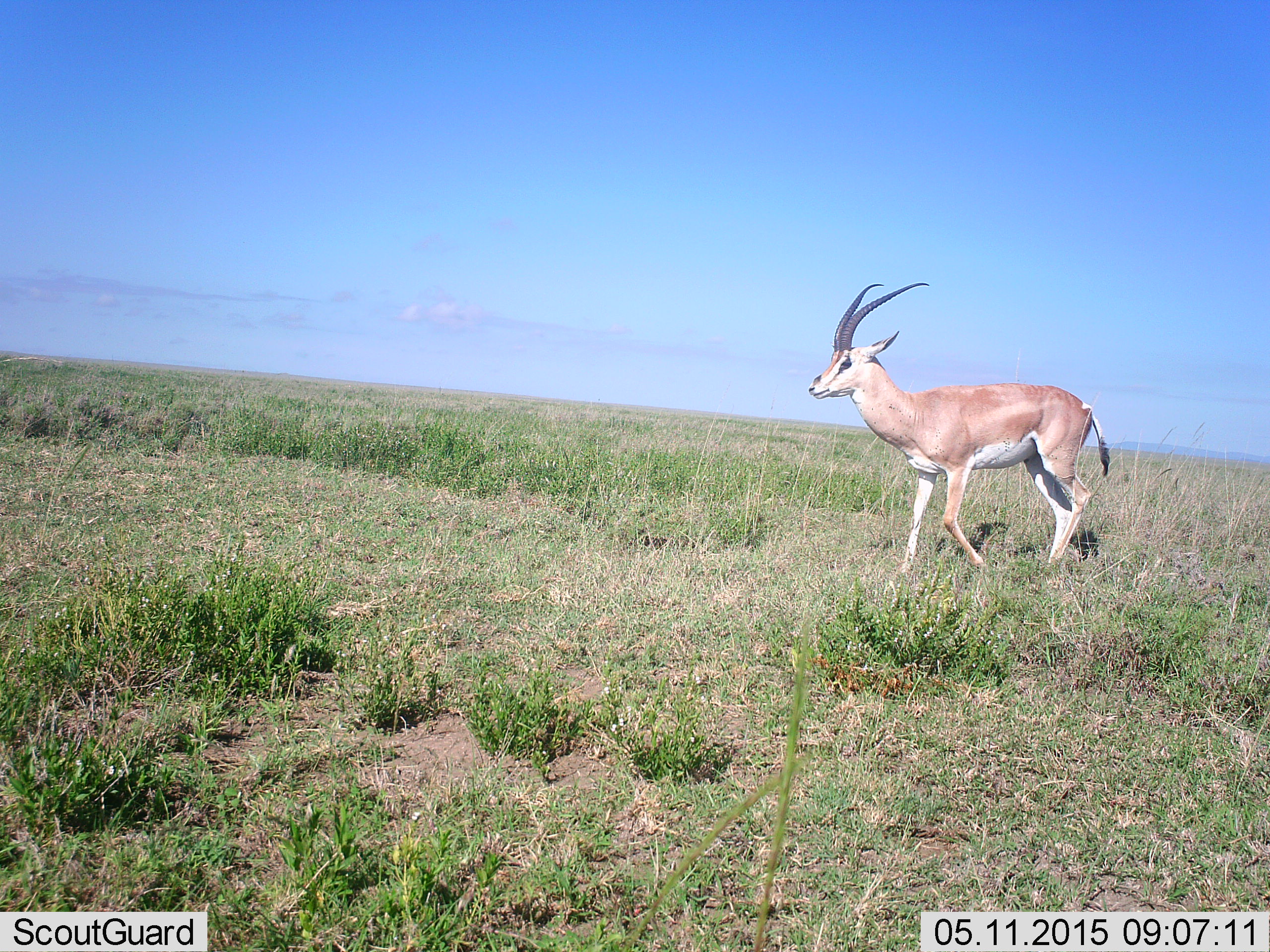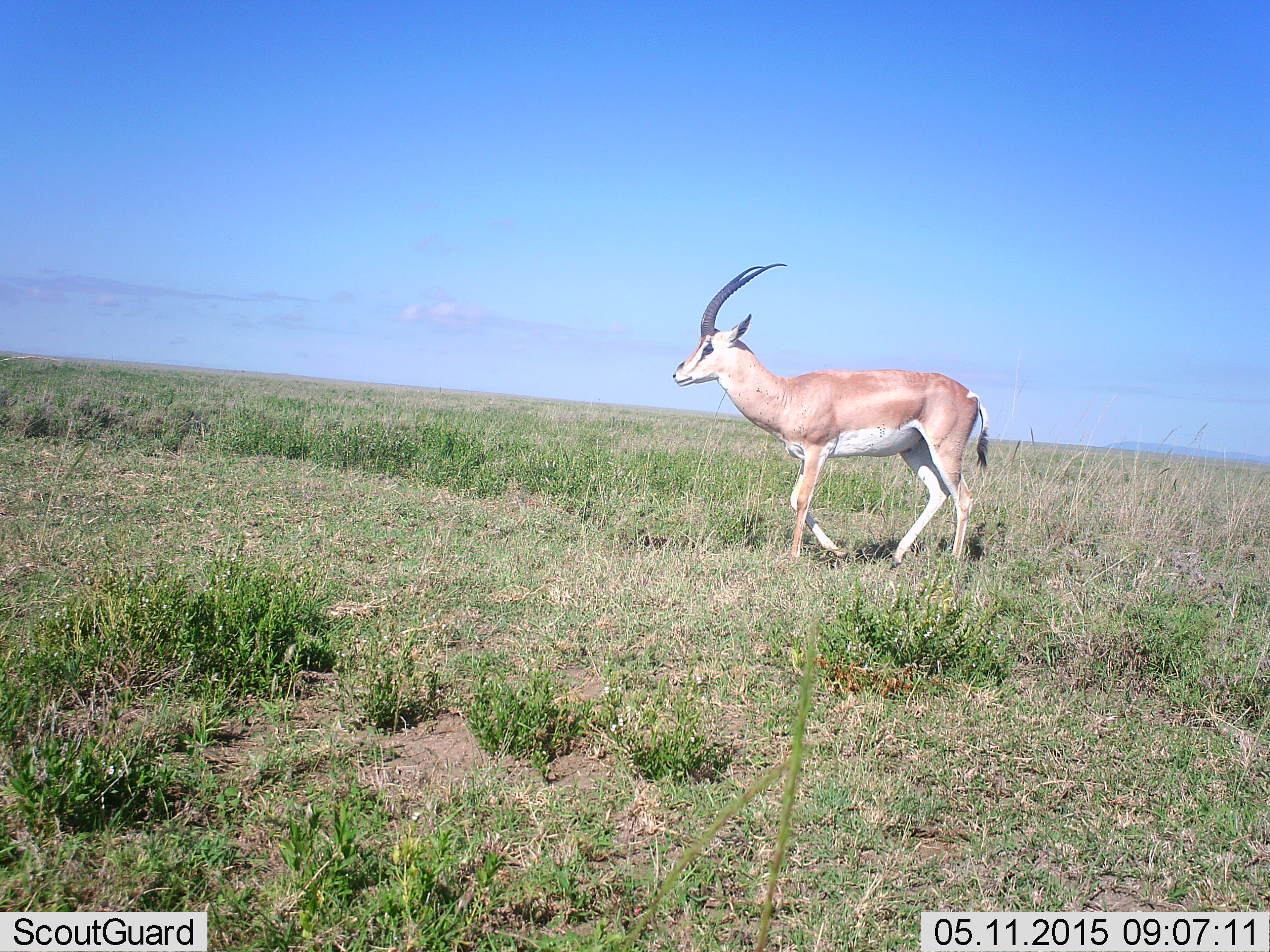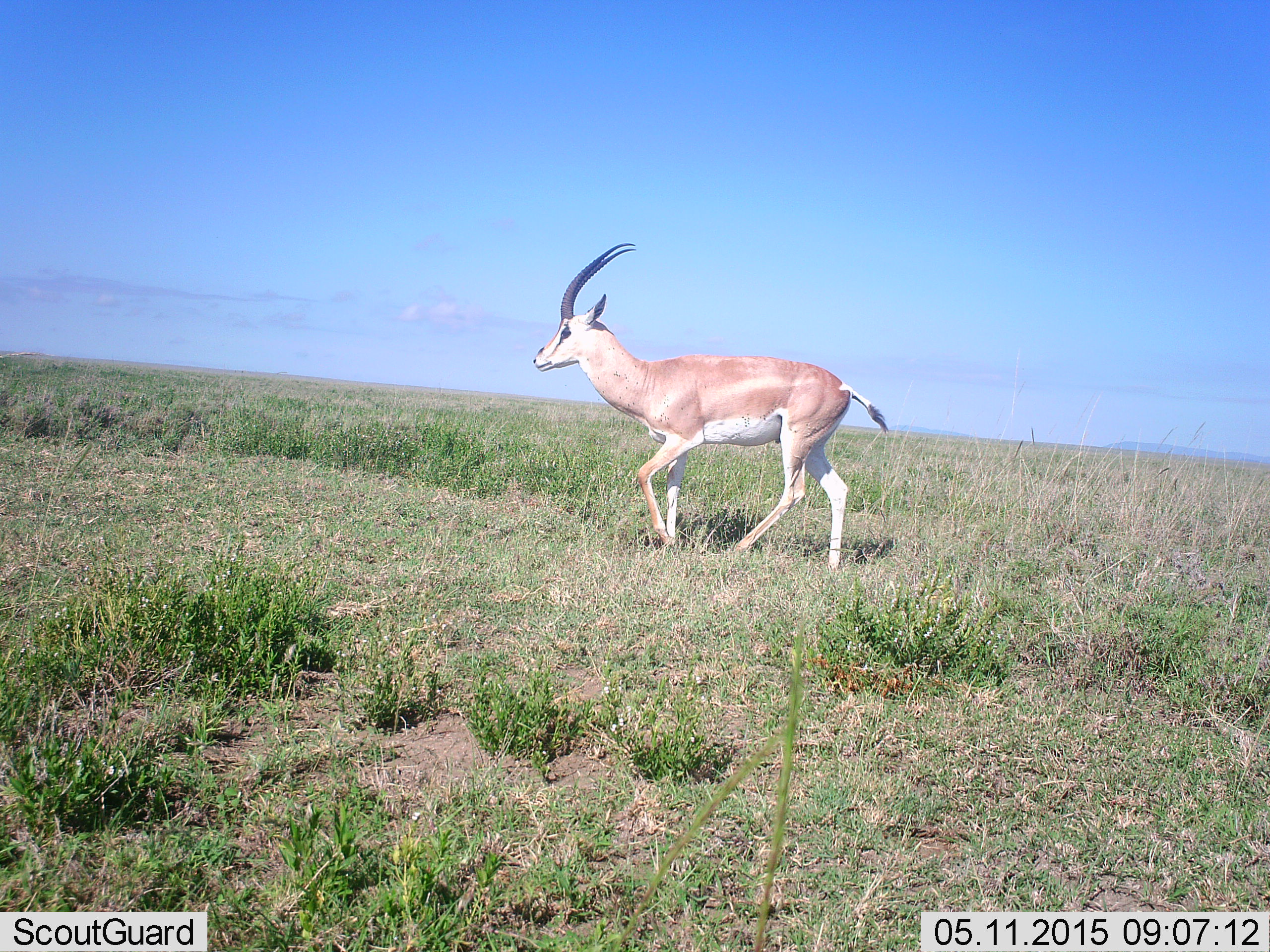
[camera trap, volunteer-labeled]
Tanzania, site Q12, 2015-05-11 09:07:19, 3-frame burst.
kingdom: Animalia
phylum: Chordata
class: Mammalia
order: Artiodactyla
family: Bovidae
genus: Nanger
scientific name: Nanger granti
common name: grant's gazelle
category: gazellegrants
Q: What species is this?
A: Gazellegrants (grant's gazelle) (Nanger granti).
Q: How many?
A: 1.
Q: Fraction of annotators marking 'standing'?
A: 10%.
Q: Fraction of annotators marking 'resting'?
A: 0%.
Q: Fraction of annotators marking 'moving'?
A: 90%.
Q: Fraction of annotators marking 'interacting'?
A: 0%.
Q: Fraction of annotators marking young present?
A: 0%.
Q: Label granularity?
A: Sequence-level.